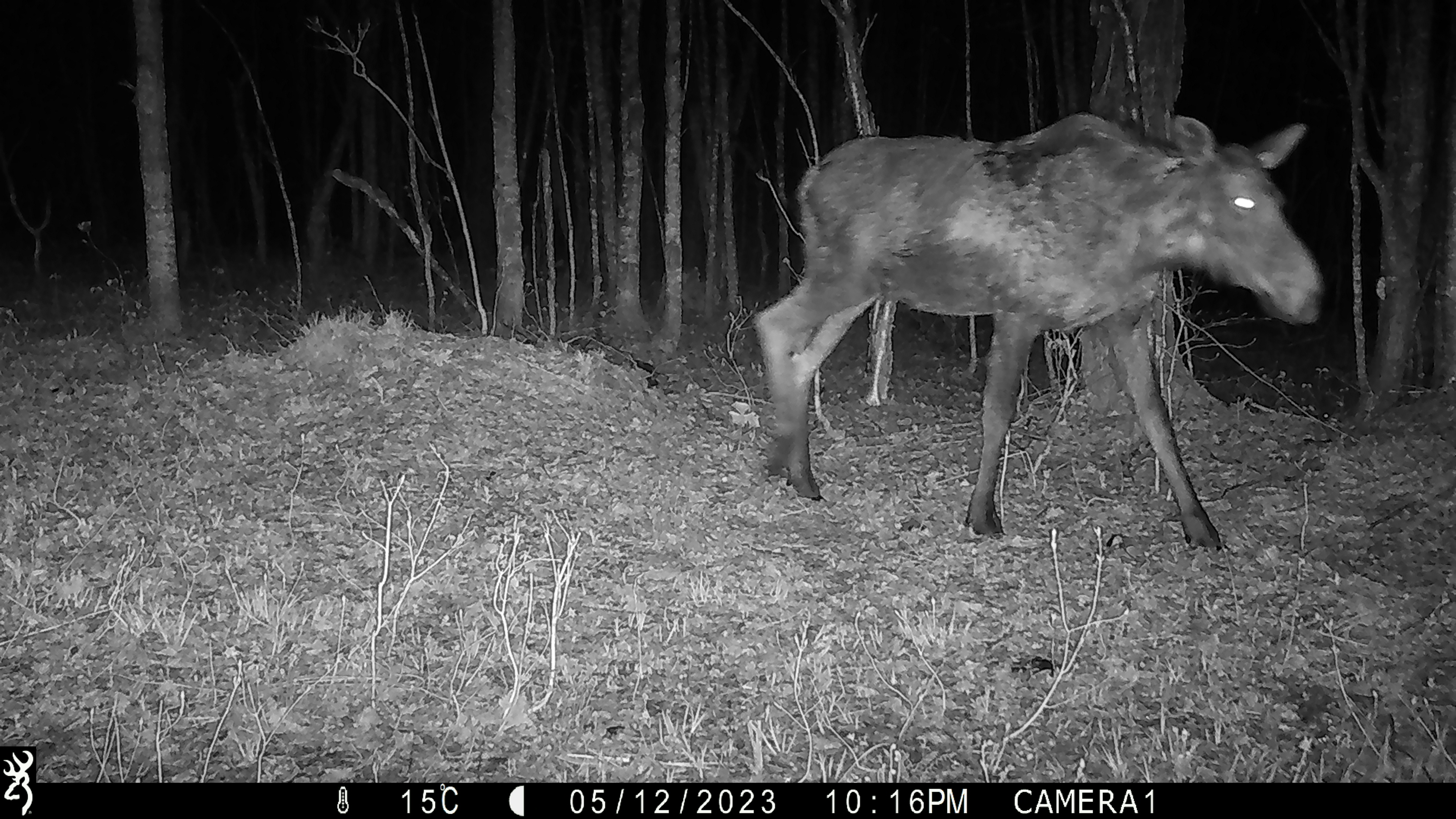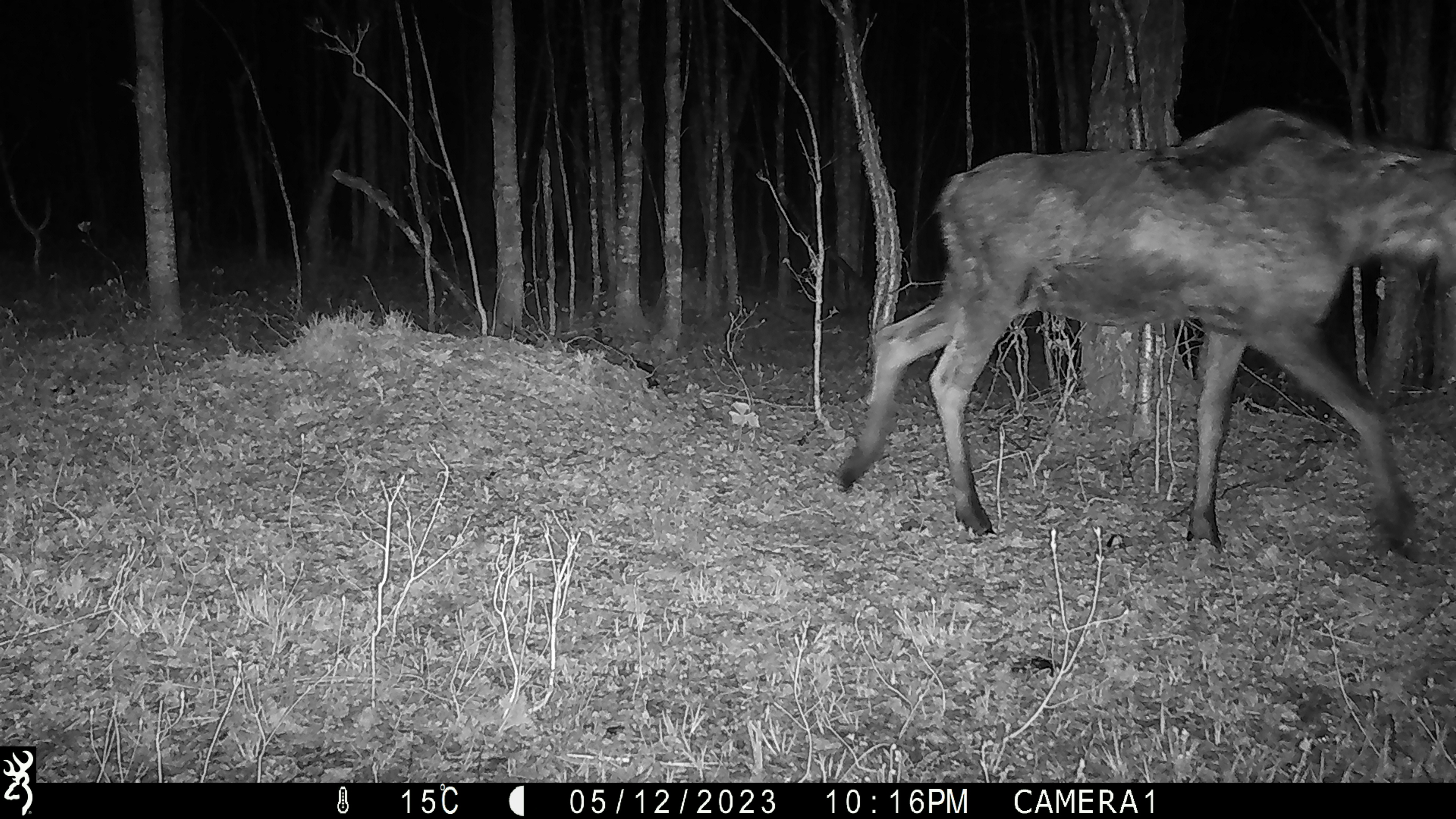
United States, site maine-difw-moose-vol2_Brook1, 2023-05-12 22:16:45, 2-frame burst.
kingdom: Animalia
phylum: Chordata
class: Mammalia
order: Artiodactyla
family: Cervidae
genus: Alces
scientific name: Alces alces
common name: moose